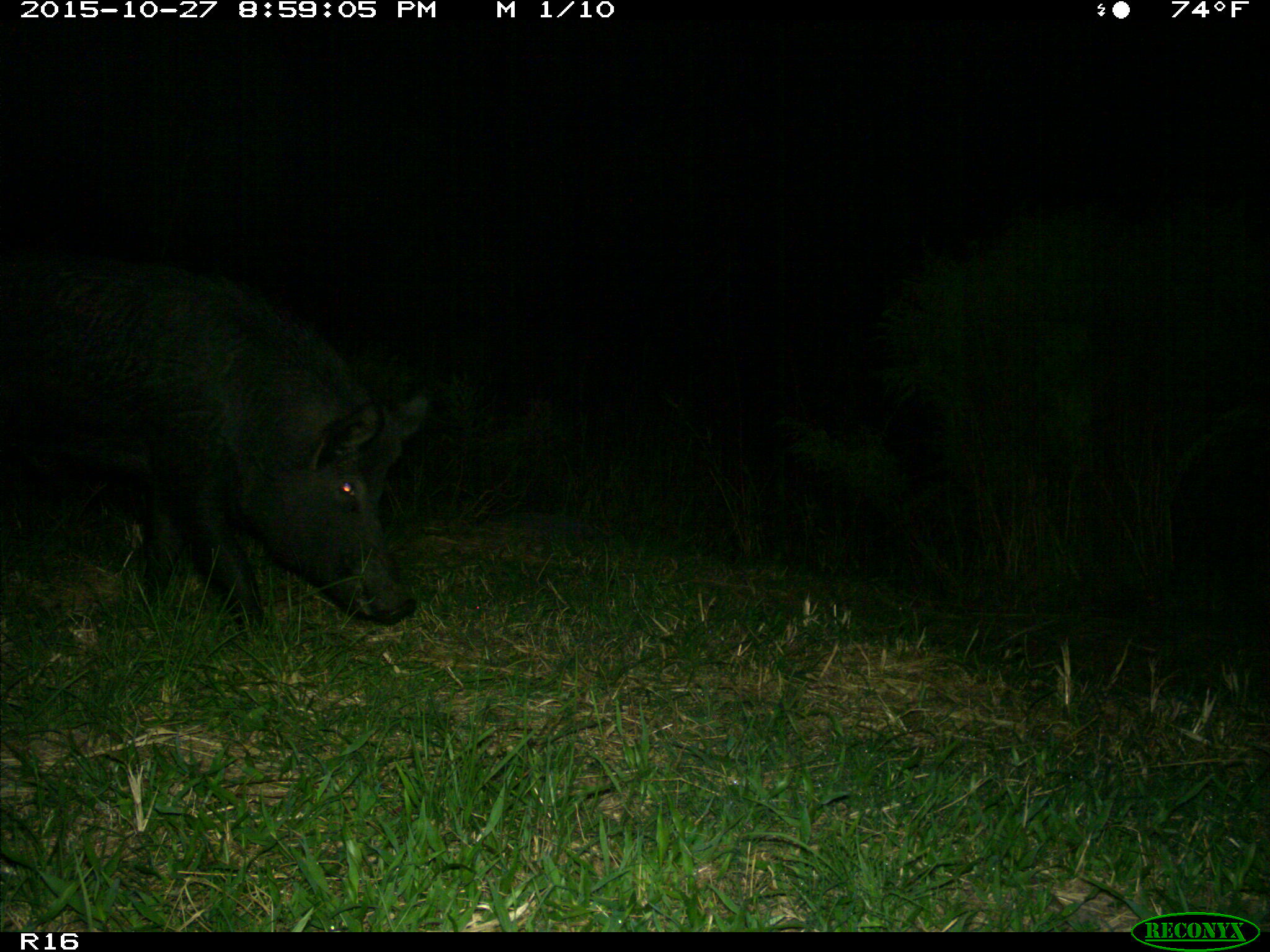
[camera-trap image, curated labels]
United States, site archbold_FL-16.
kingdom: Animalia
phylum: Chordata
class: Mammalia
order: Artiodactyla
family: Suidae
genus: Sus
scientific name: Sus scrofa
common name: wild boar